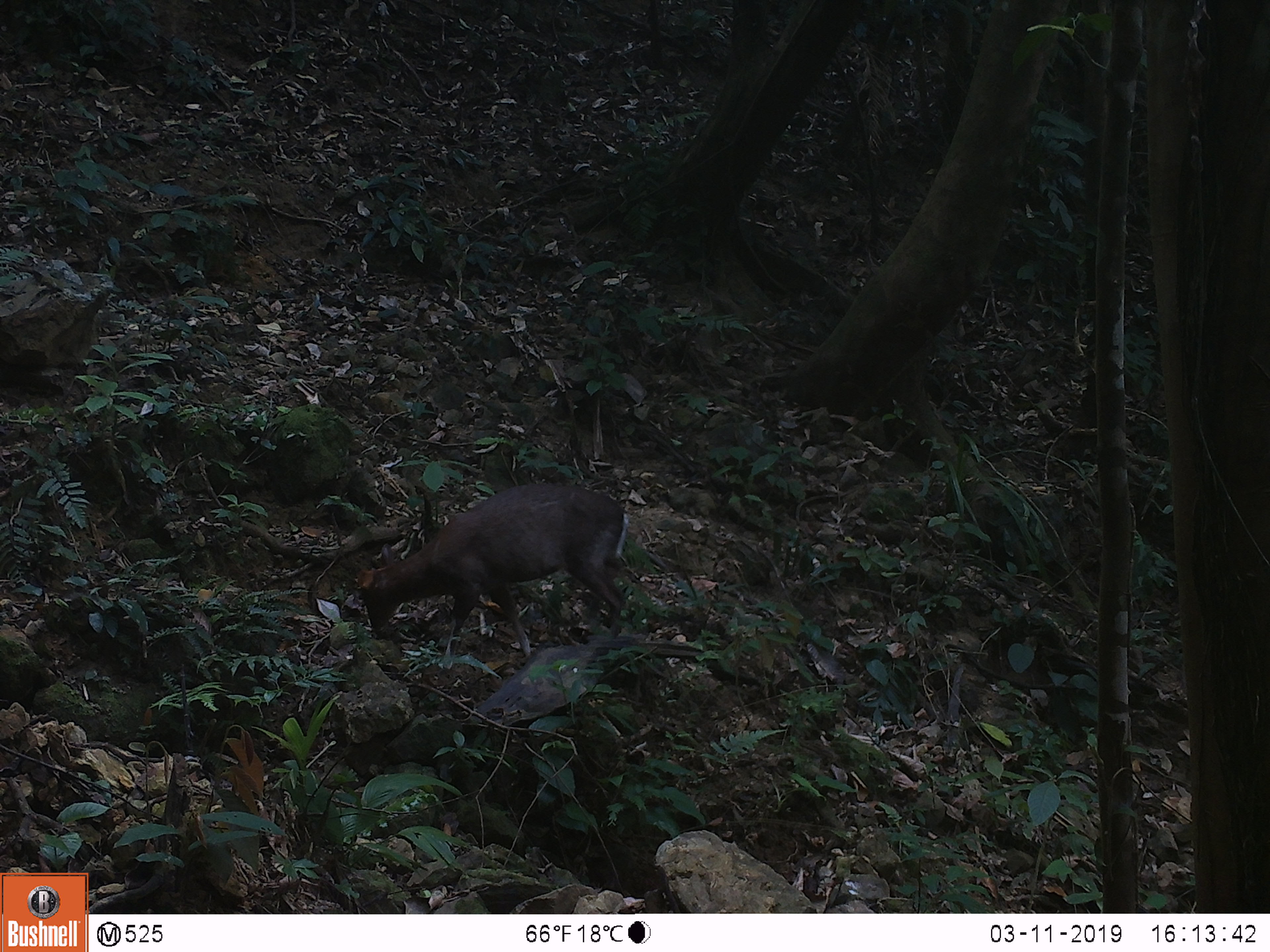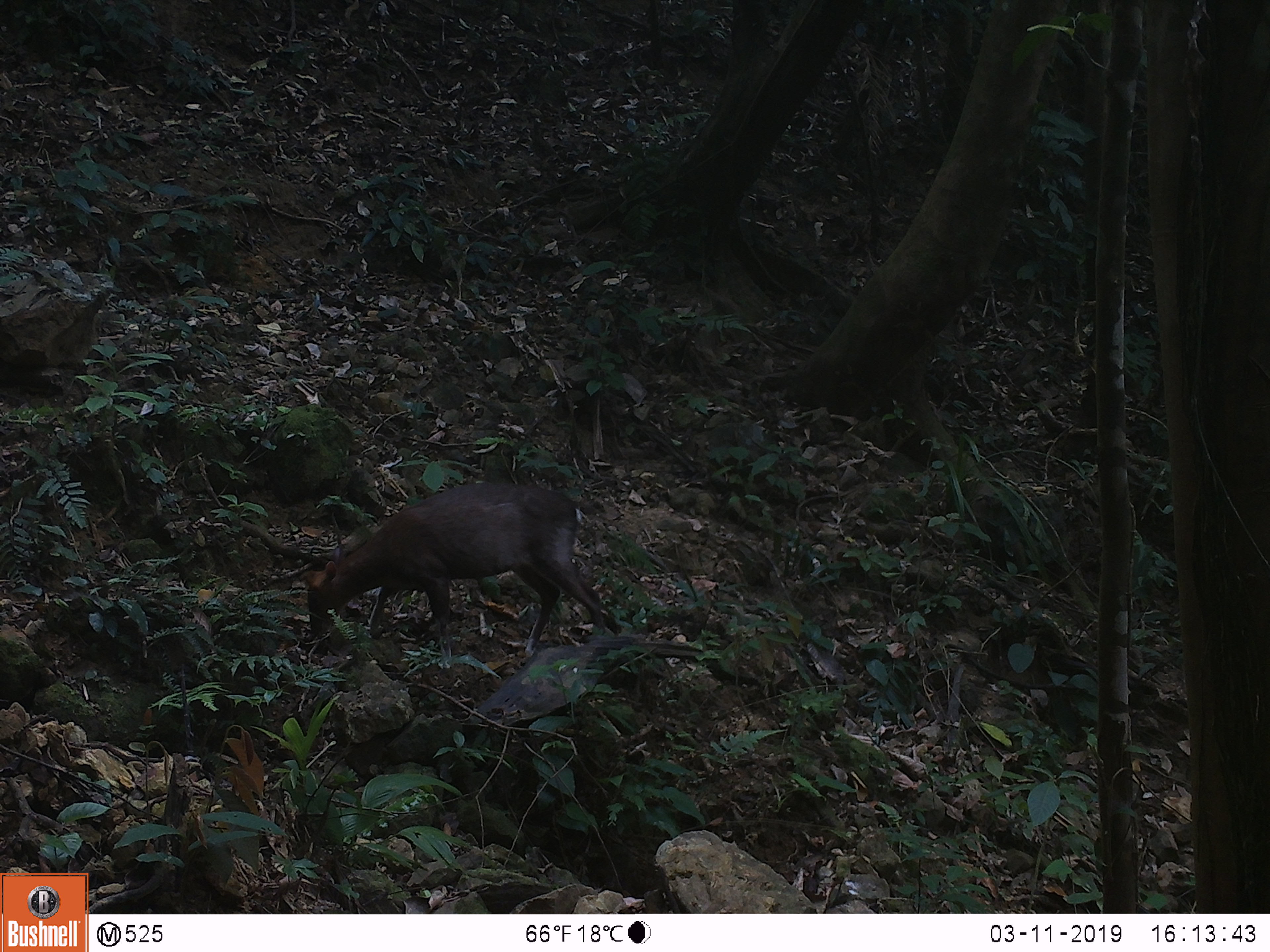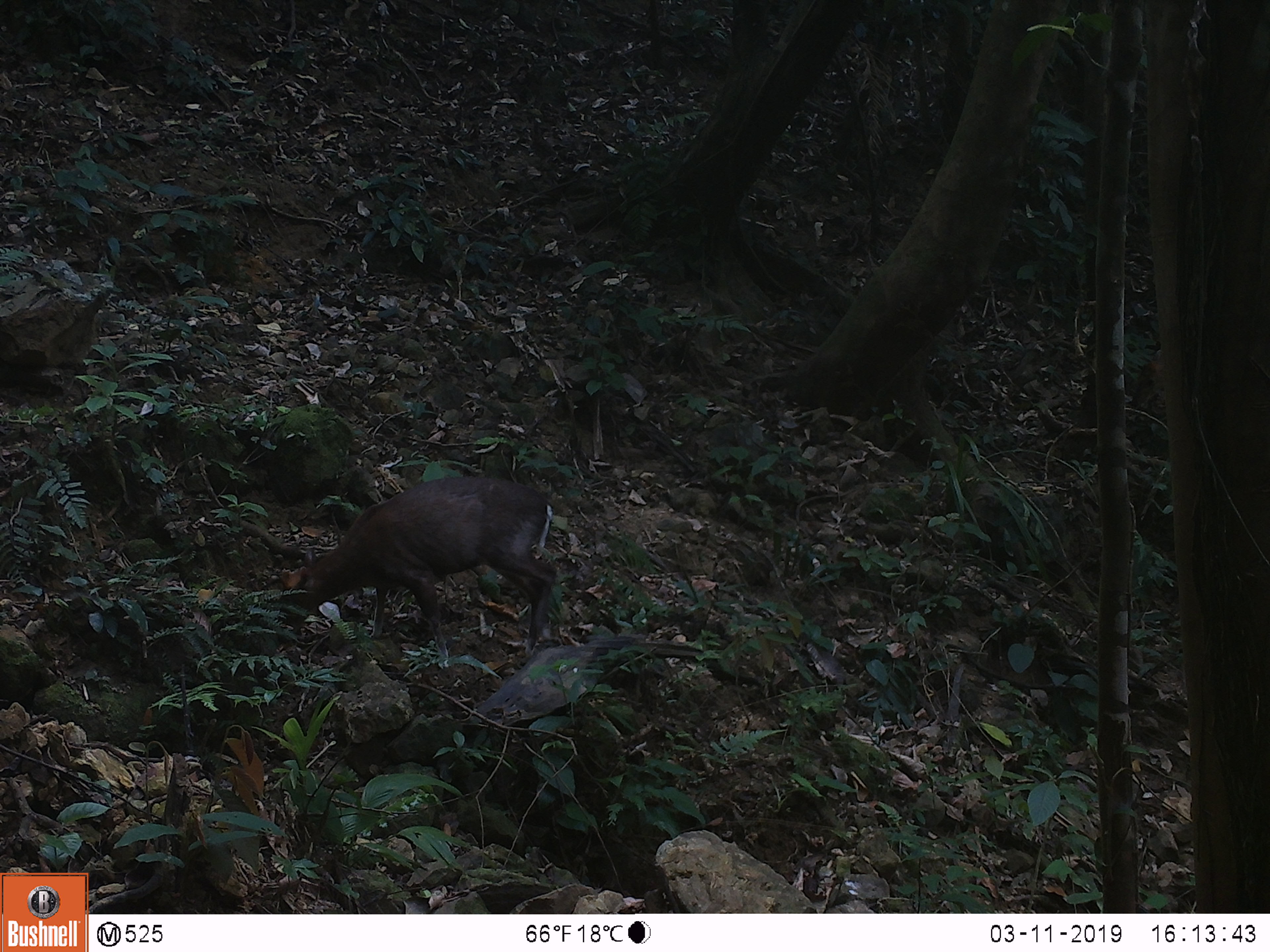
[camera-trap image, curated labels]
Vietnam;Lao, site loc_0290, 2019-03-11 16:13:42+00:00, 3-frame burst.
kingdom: Animalia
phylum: Chordata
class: Mammalia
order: Artiodactyla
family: Cervidae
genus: Muntiacus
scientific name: Muntiacus rooseveltorum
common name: roosevelt's muntjac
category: roosevelts muntjac group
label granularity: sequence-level